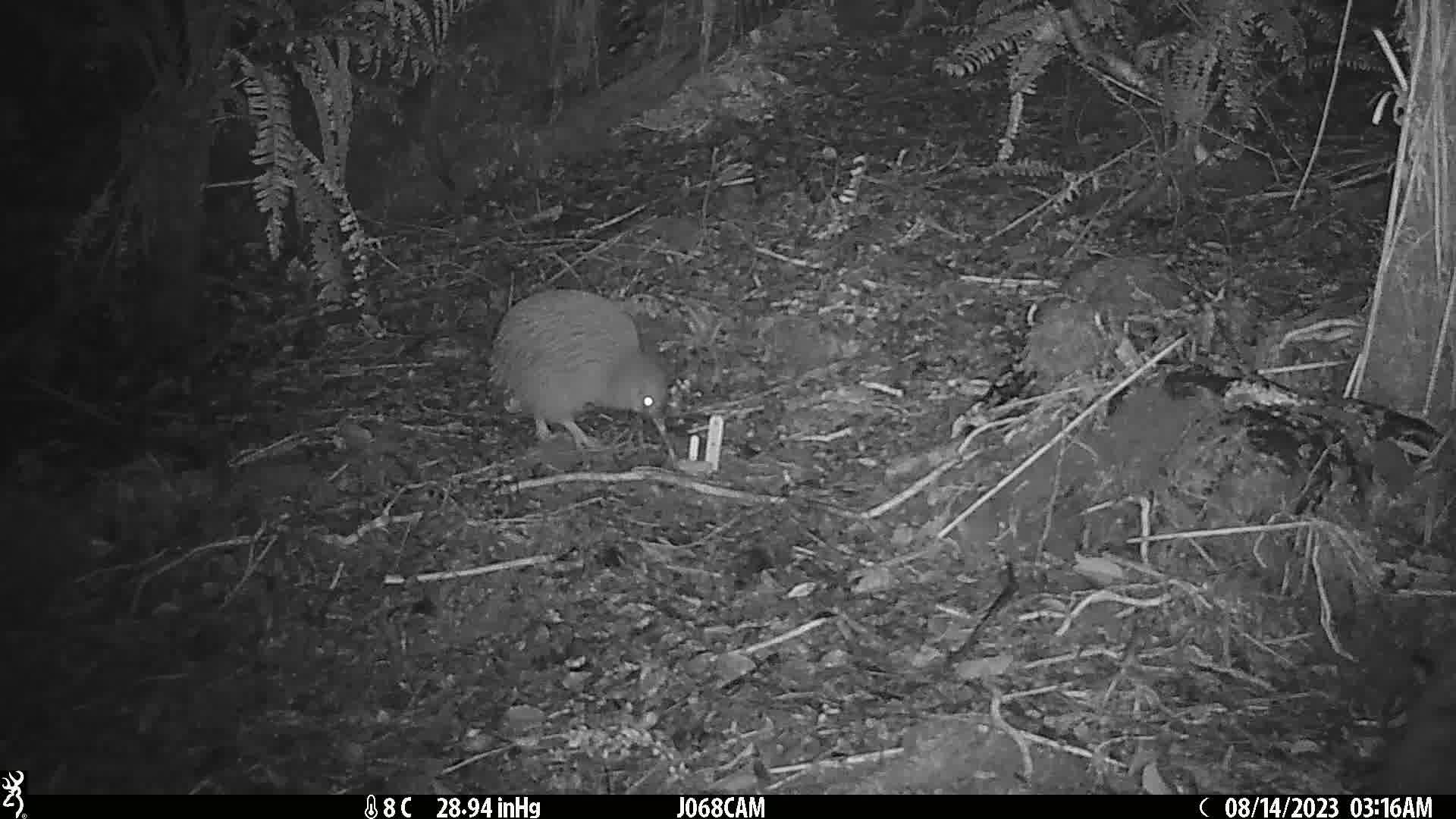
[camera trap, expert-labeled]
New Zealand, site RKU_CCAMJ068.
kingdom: Animalia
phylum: Chordata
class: Aves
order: Apterygiformes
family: Apterygidae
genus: Apteryx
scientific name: Apteryx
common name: kiwi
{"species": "kiwi (Apteryx)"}